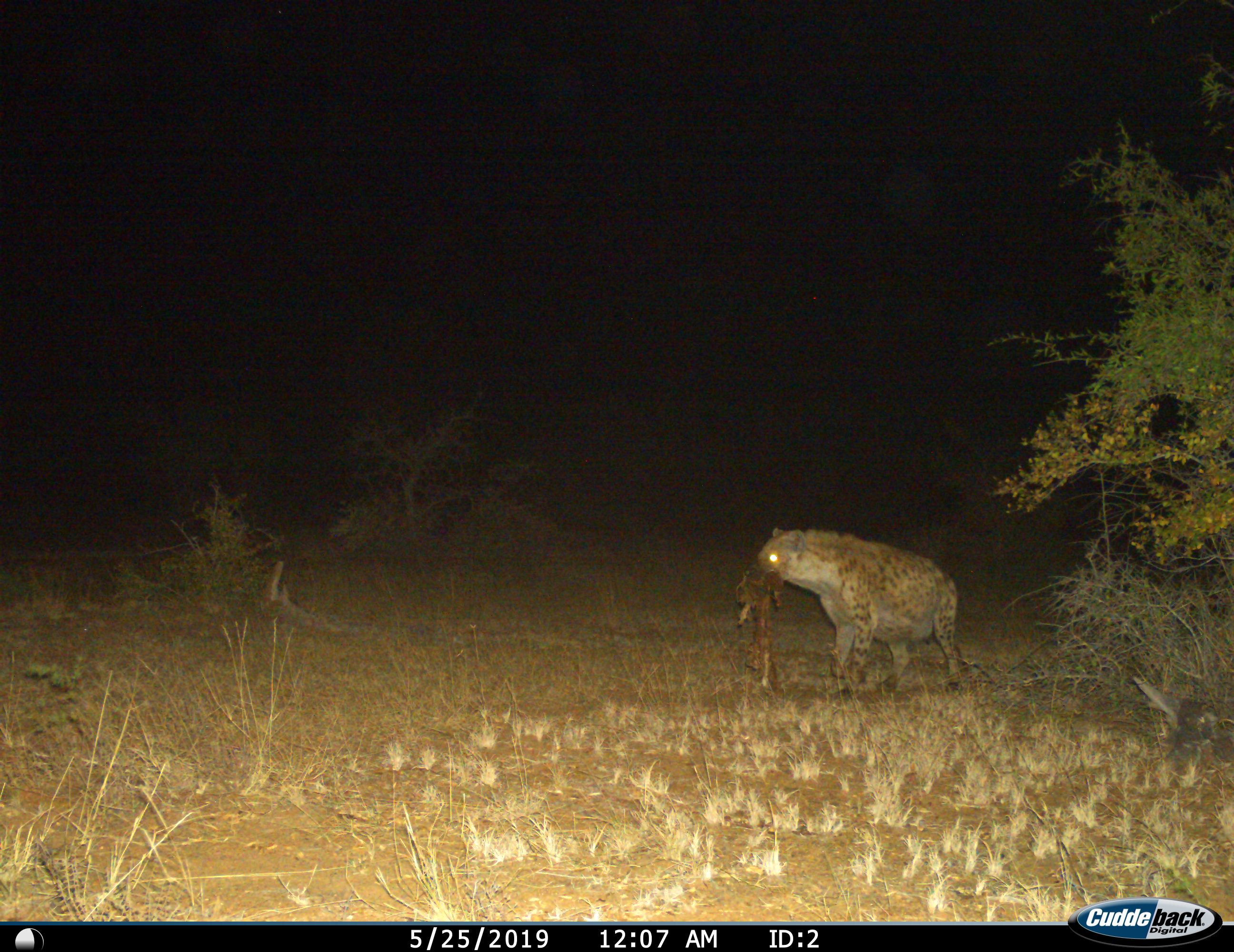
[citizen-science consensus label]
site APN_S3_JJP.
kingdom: Animalia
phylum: Chordata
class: Mammalia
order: Carnivora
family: Hyaenidae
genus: Crocuta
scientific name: Crocuta crocuta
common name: spotted hyena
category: hyenaspotted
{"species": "hyenaspotted (spotted hyena) (Crocuta crocuta)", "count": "1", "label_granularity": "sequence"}